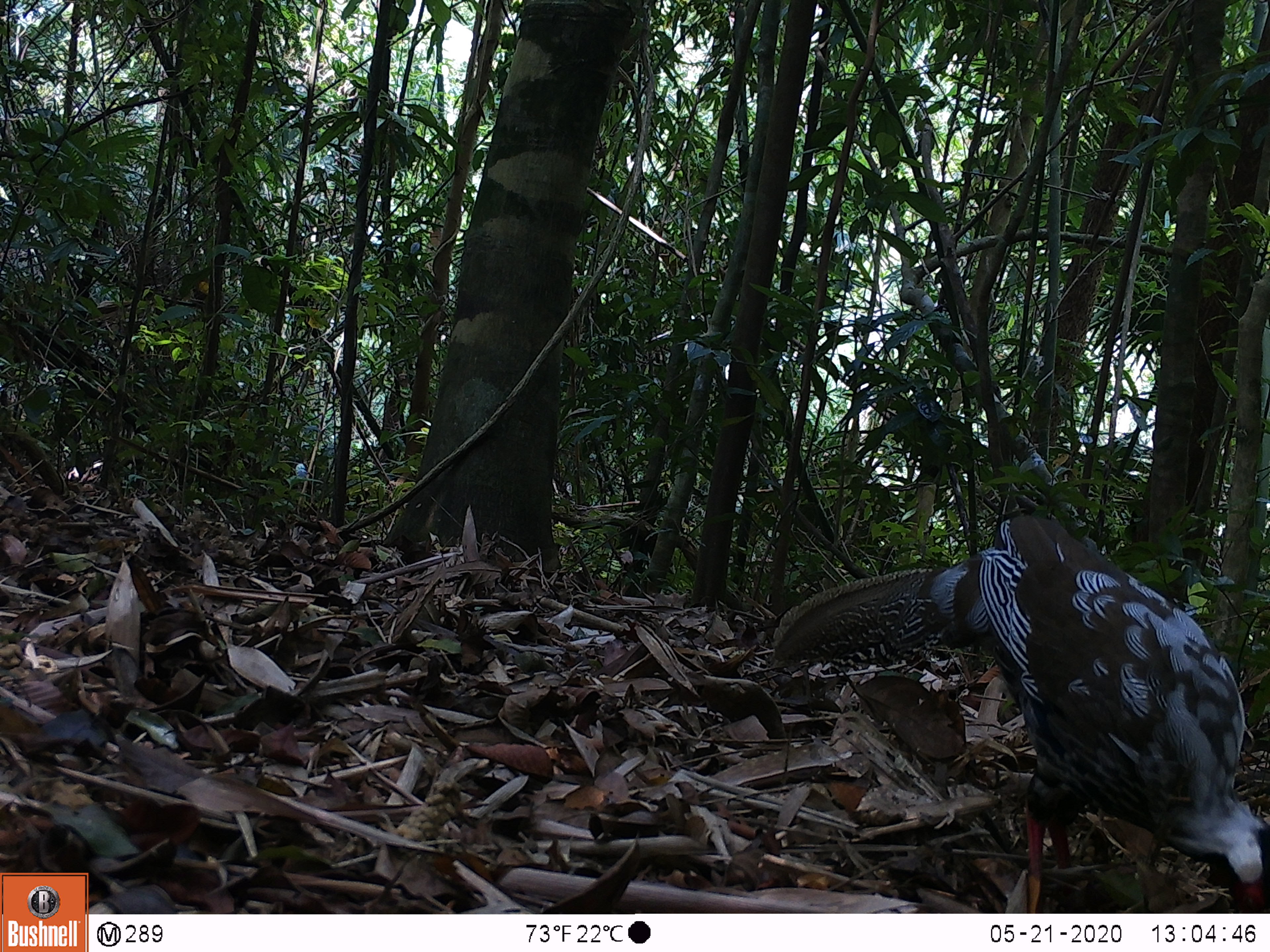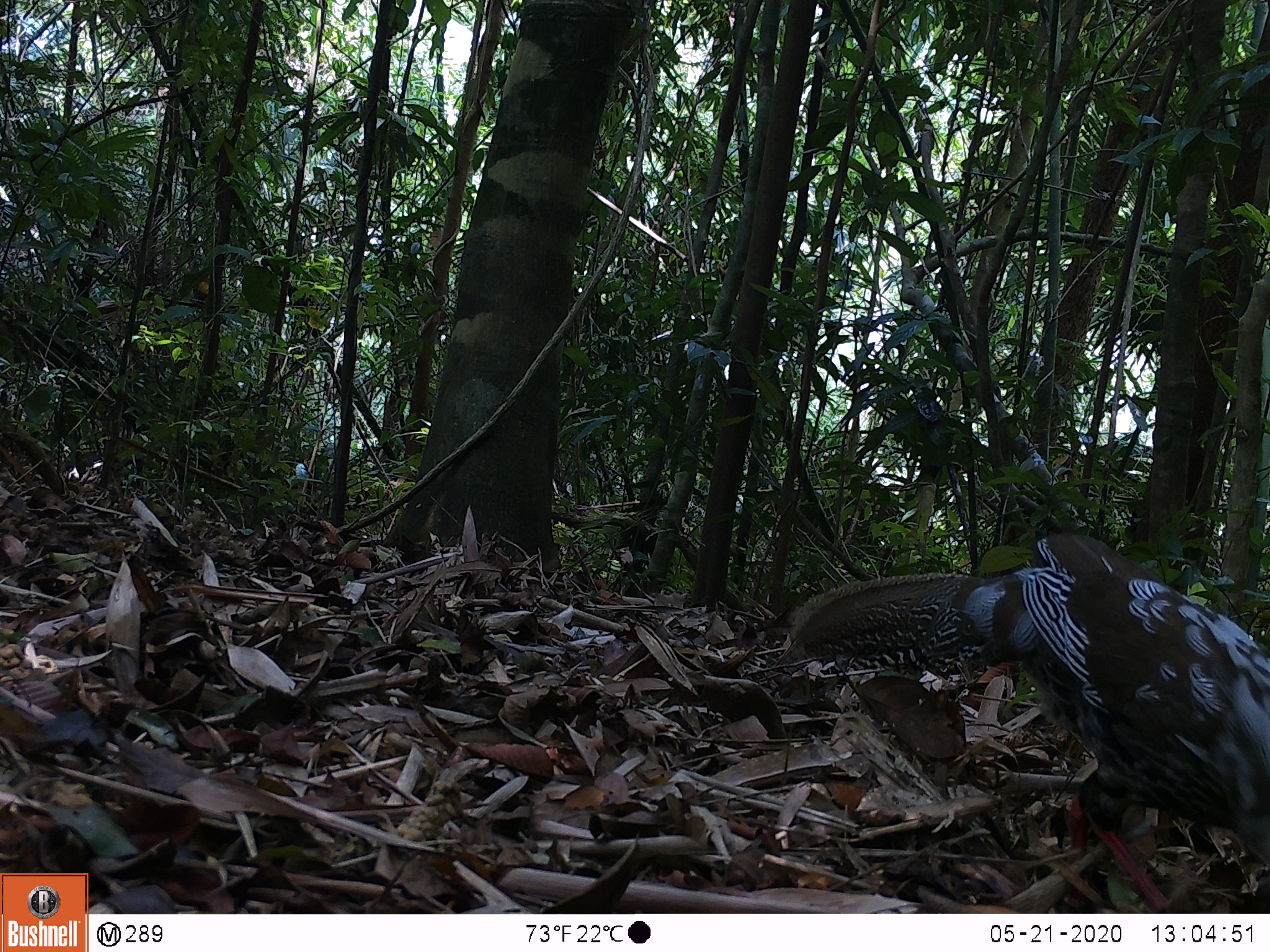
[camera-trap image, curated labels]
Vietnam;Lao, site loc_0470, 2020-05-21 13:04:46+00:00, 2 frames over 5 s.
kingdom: Animalia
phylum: Chordata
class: Aves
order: Galliformes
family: Phasianidae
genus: Lophura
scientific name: Lophura nycthemera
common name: silver pheasant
Silver pheasant (Lophura nycthemera). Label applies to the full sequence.